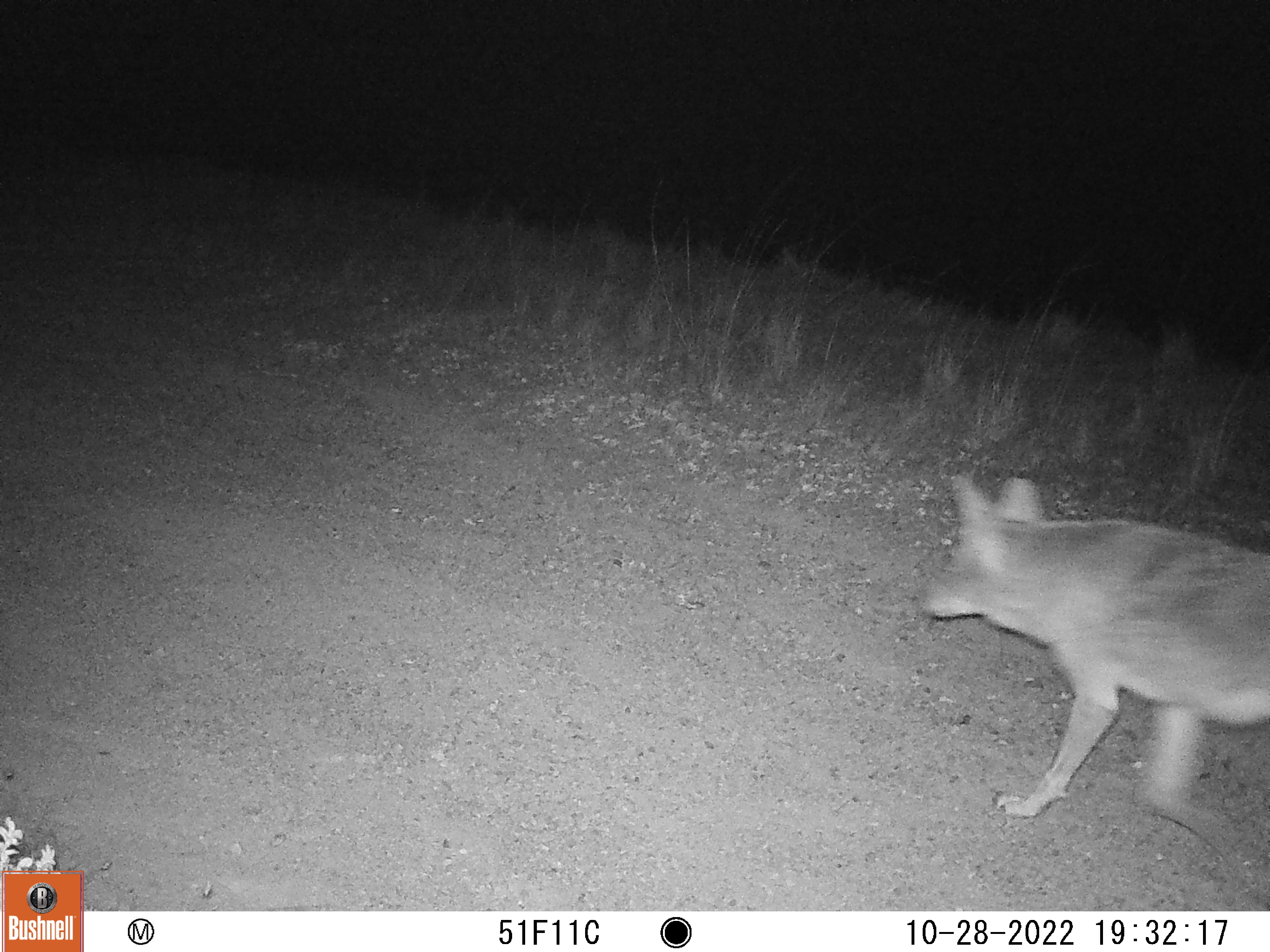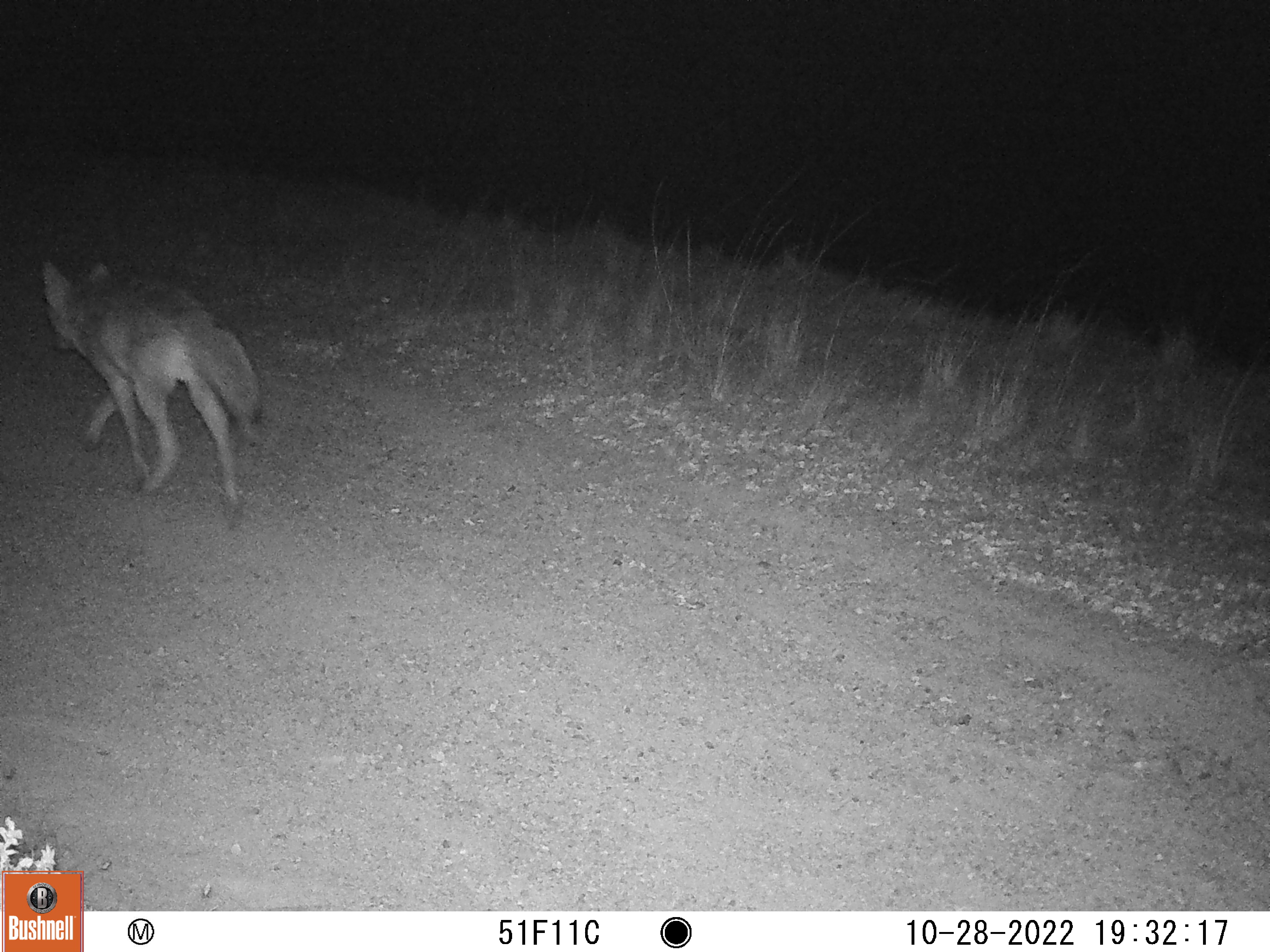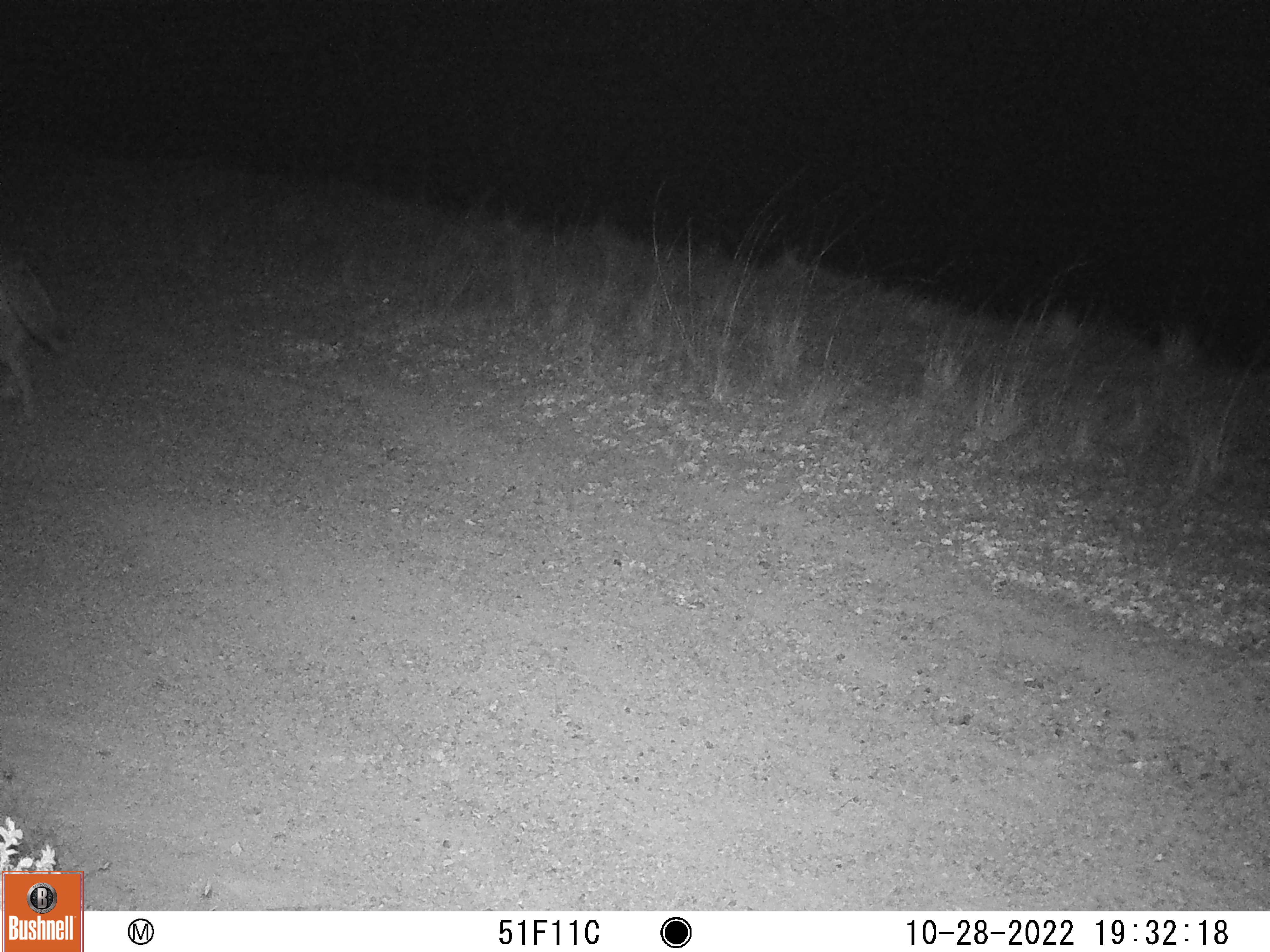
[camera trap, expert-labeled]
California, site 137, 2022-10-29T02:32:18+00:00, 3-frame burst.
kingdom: Animalia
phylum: Chordata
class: Mammalia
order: Carnivora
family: Canidae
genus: Canis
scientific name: Canis latrans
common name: coyote